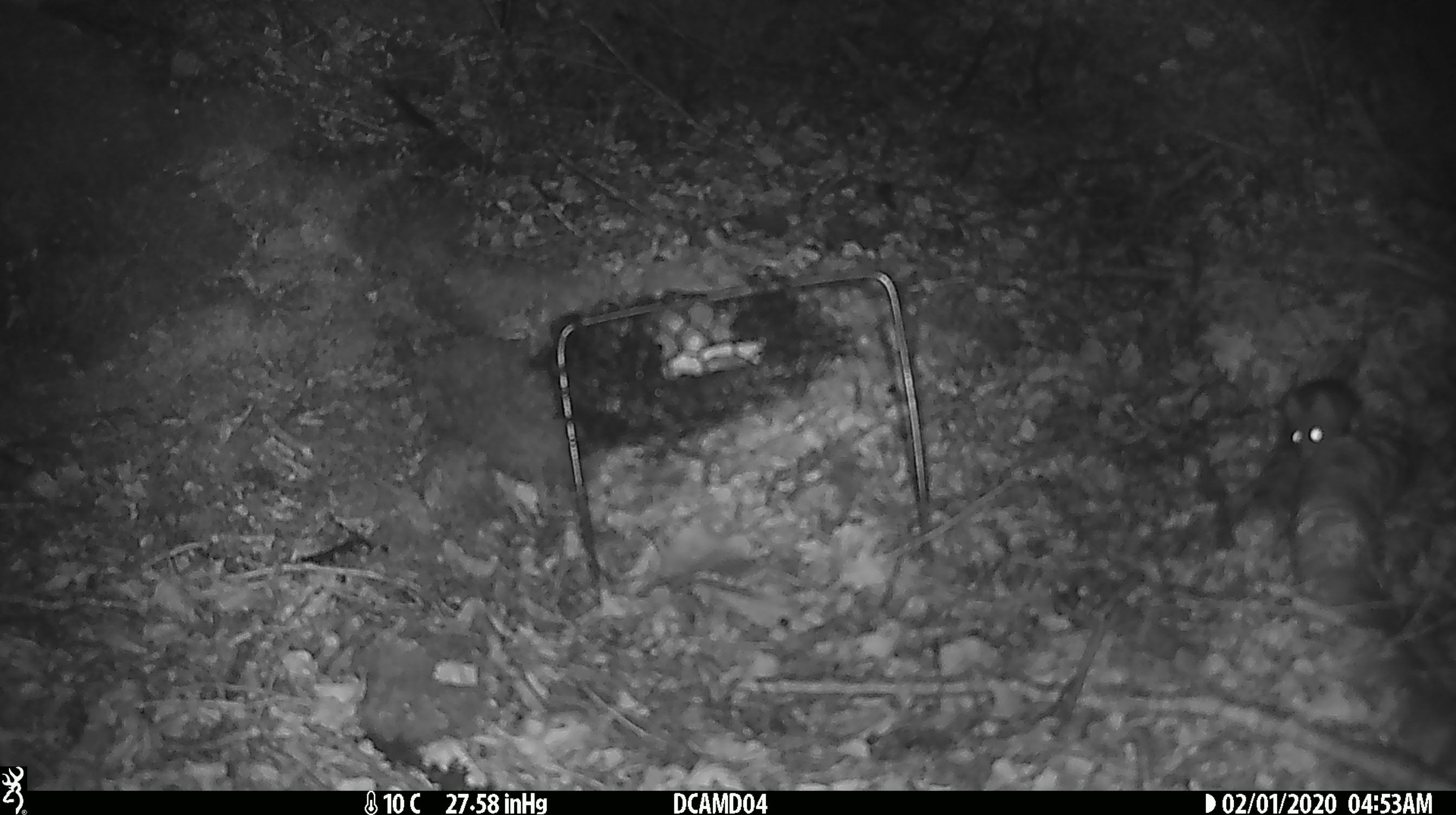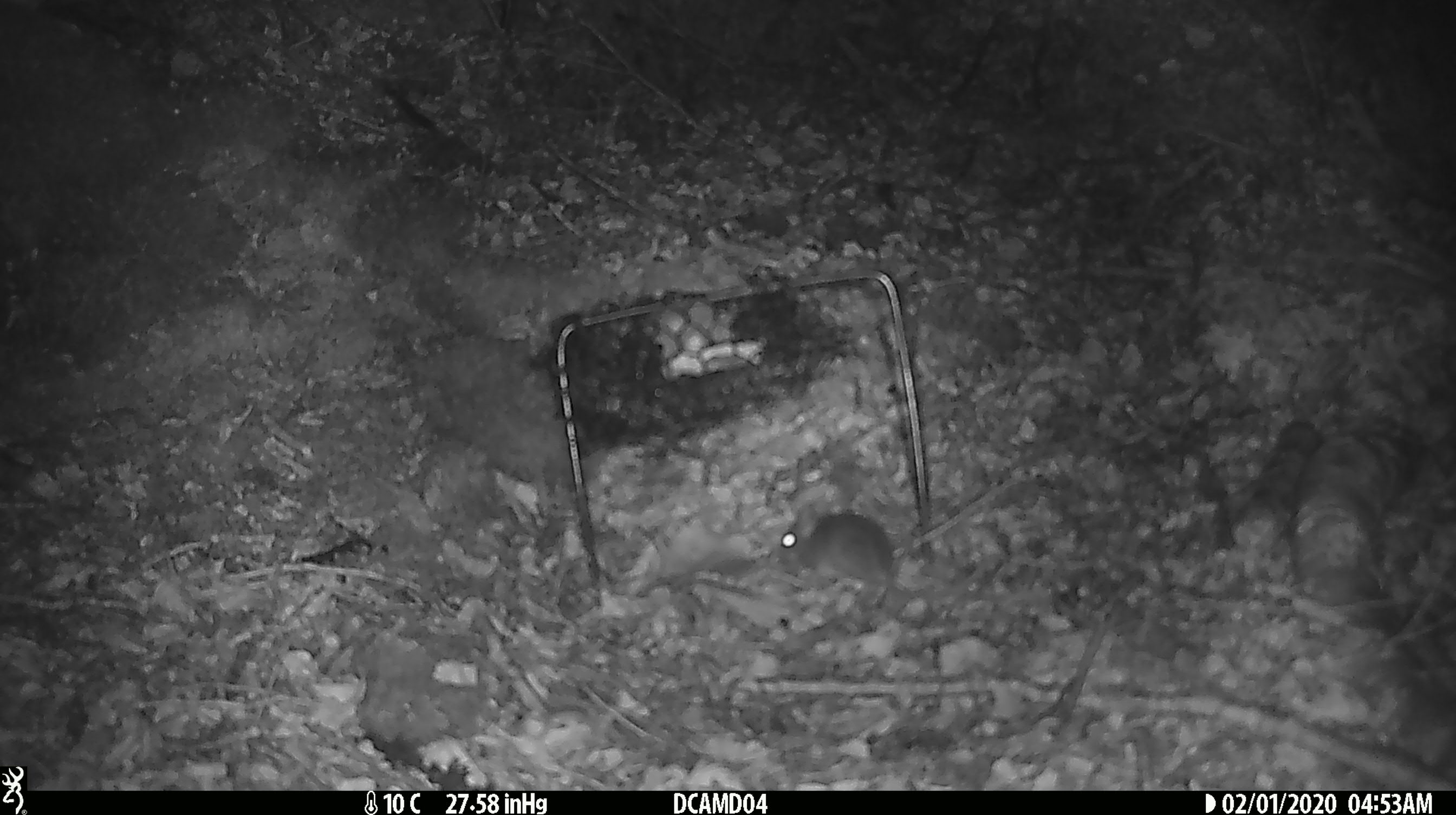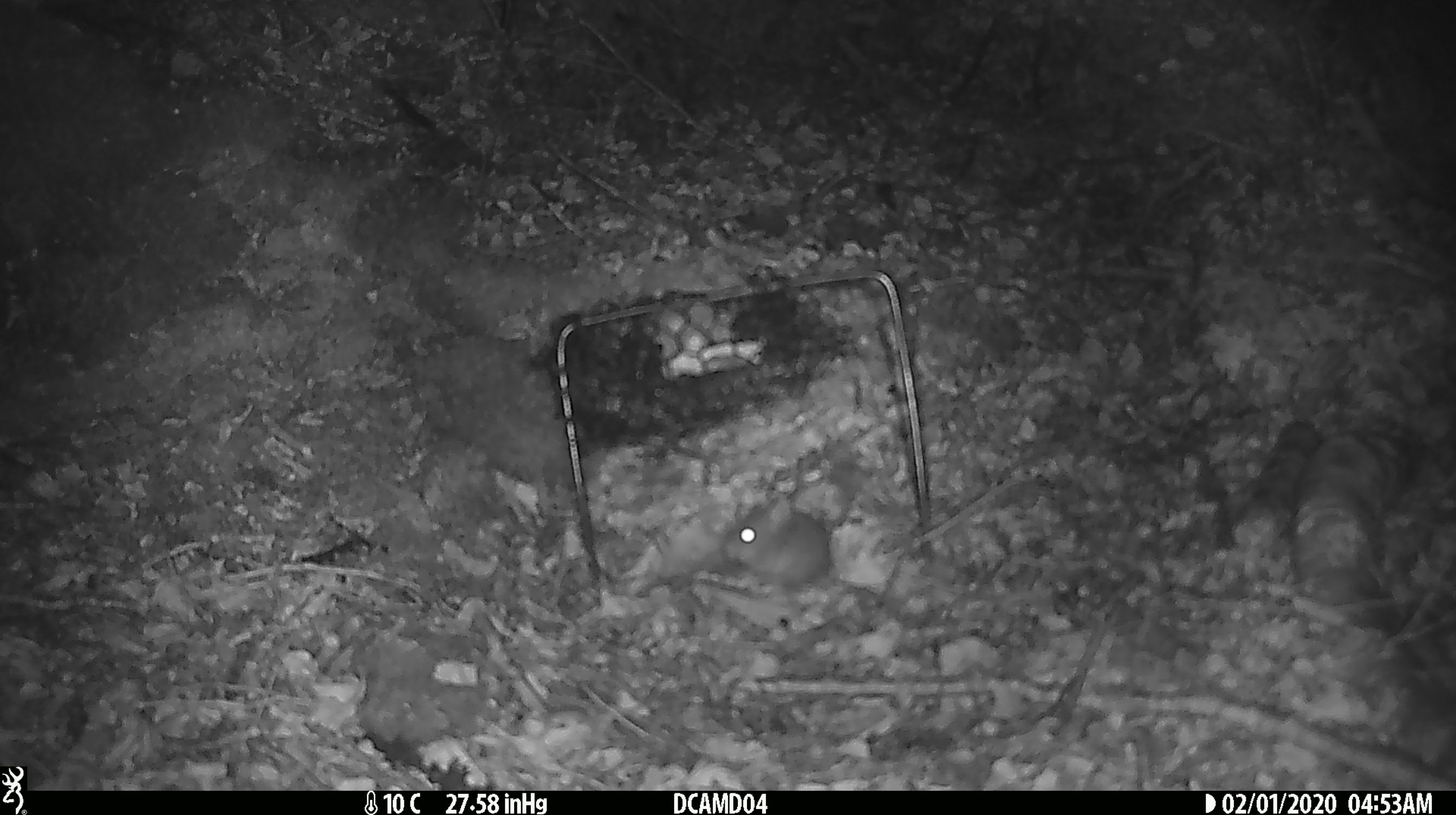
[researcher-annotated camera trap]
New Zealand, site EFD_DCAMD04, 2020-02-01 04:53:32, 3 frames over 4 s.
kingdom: Animalia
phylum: Chordata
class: Mammalia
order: Rodentia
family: Muridae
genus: Mus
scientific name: Mus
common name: mouse